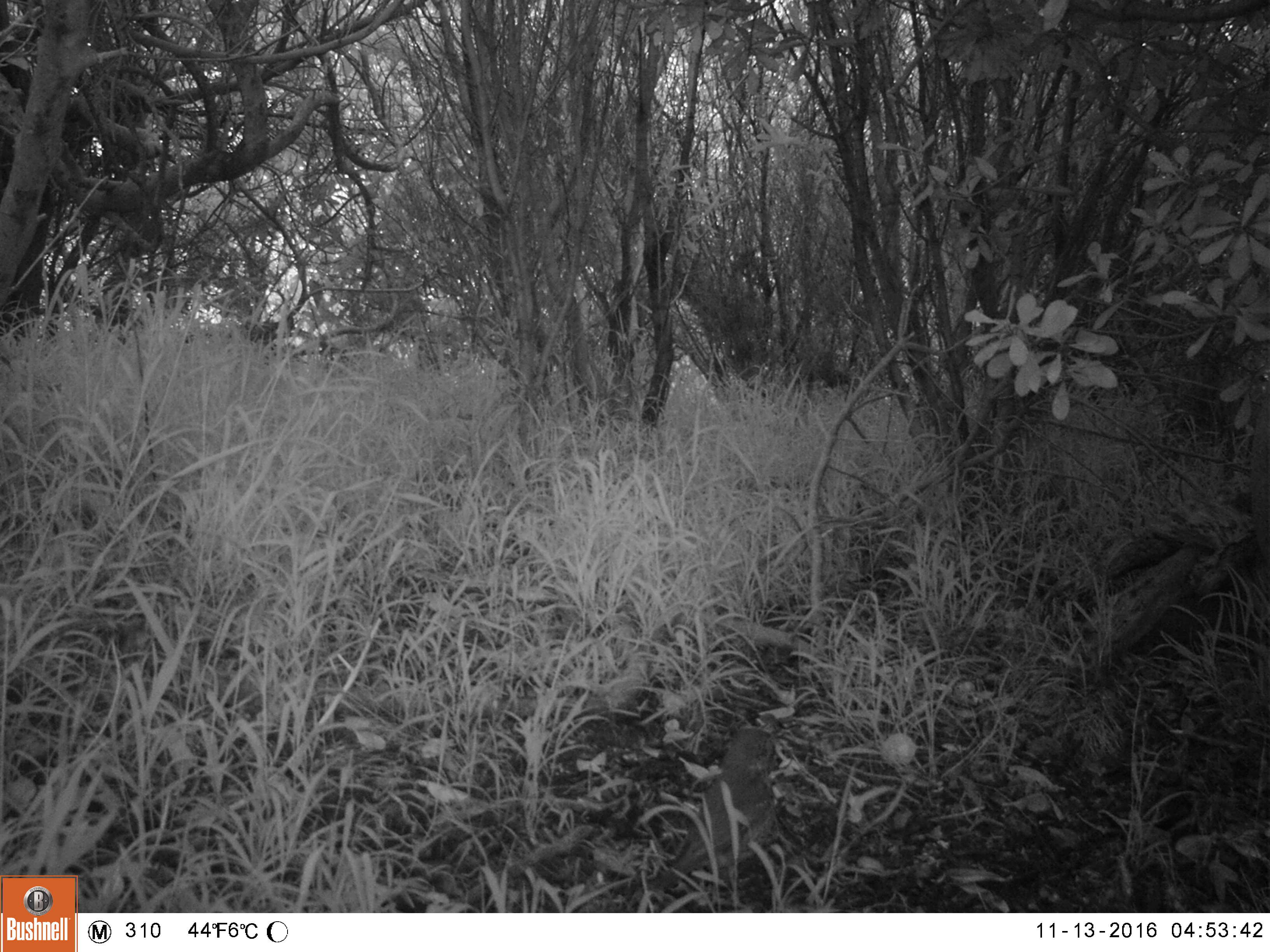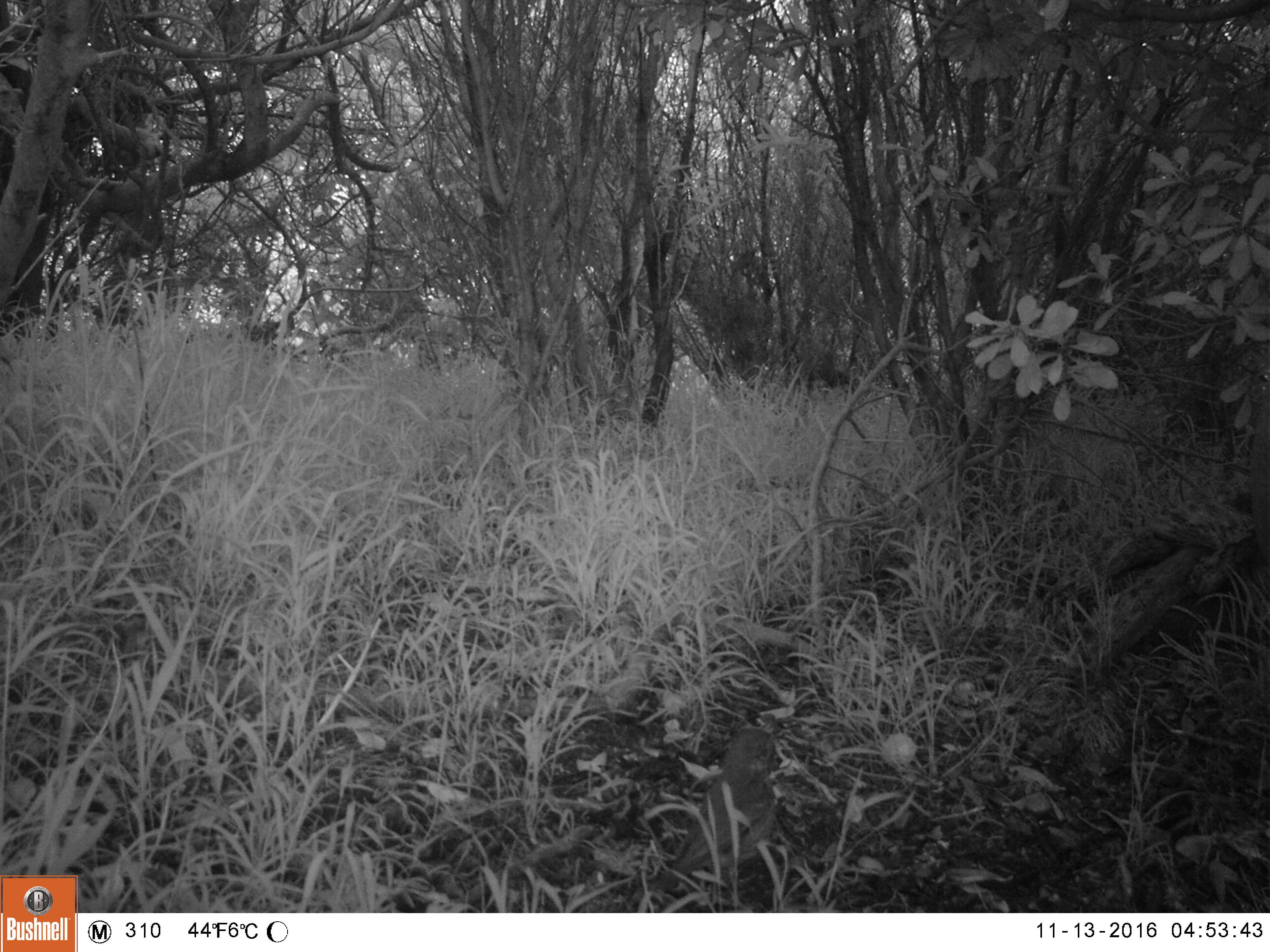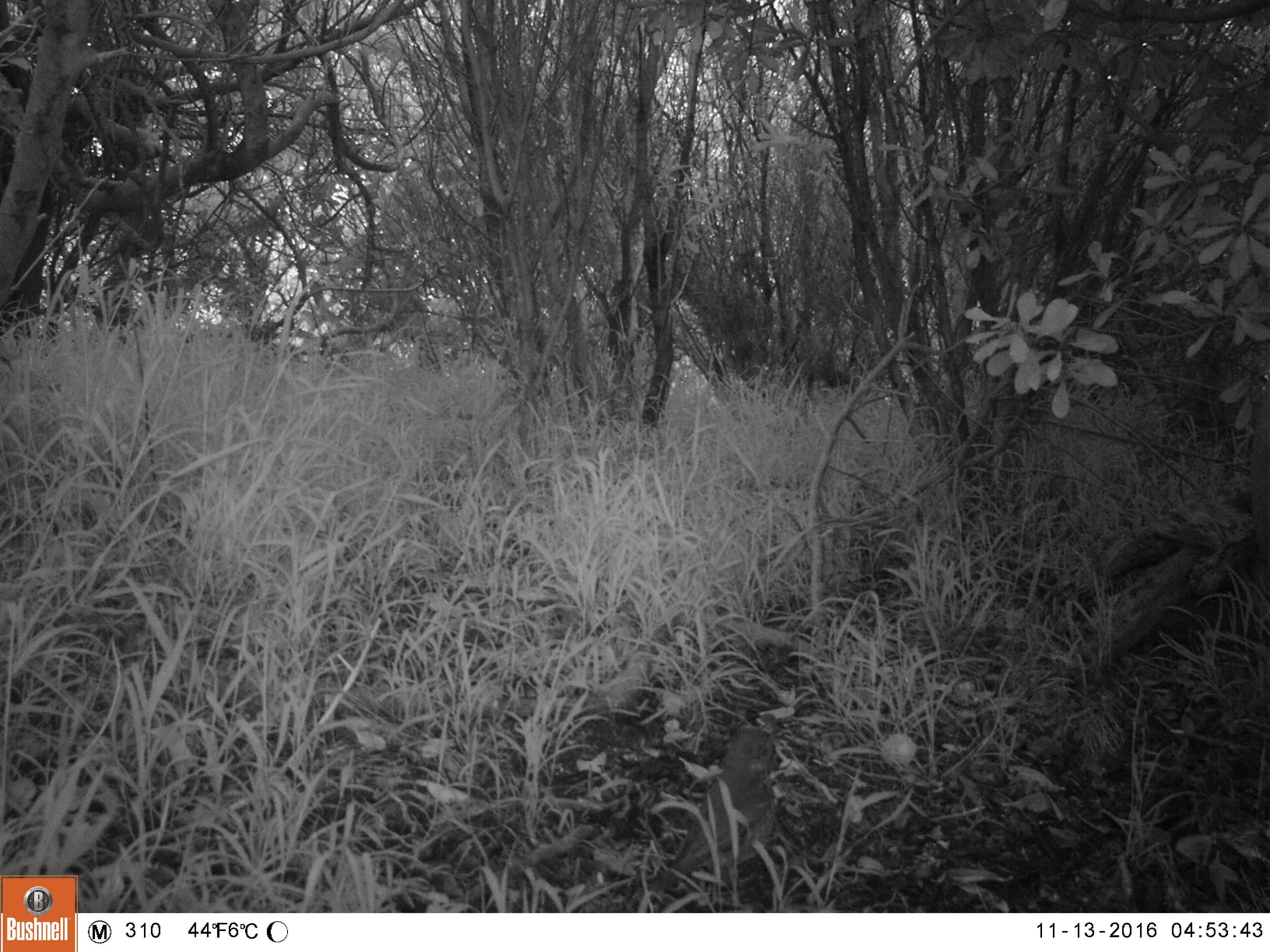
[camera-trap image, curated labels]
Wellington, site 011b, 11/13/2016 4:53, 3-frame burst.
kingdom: Animalia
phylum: Chordata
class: Aves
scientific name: Aves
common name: bird